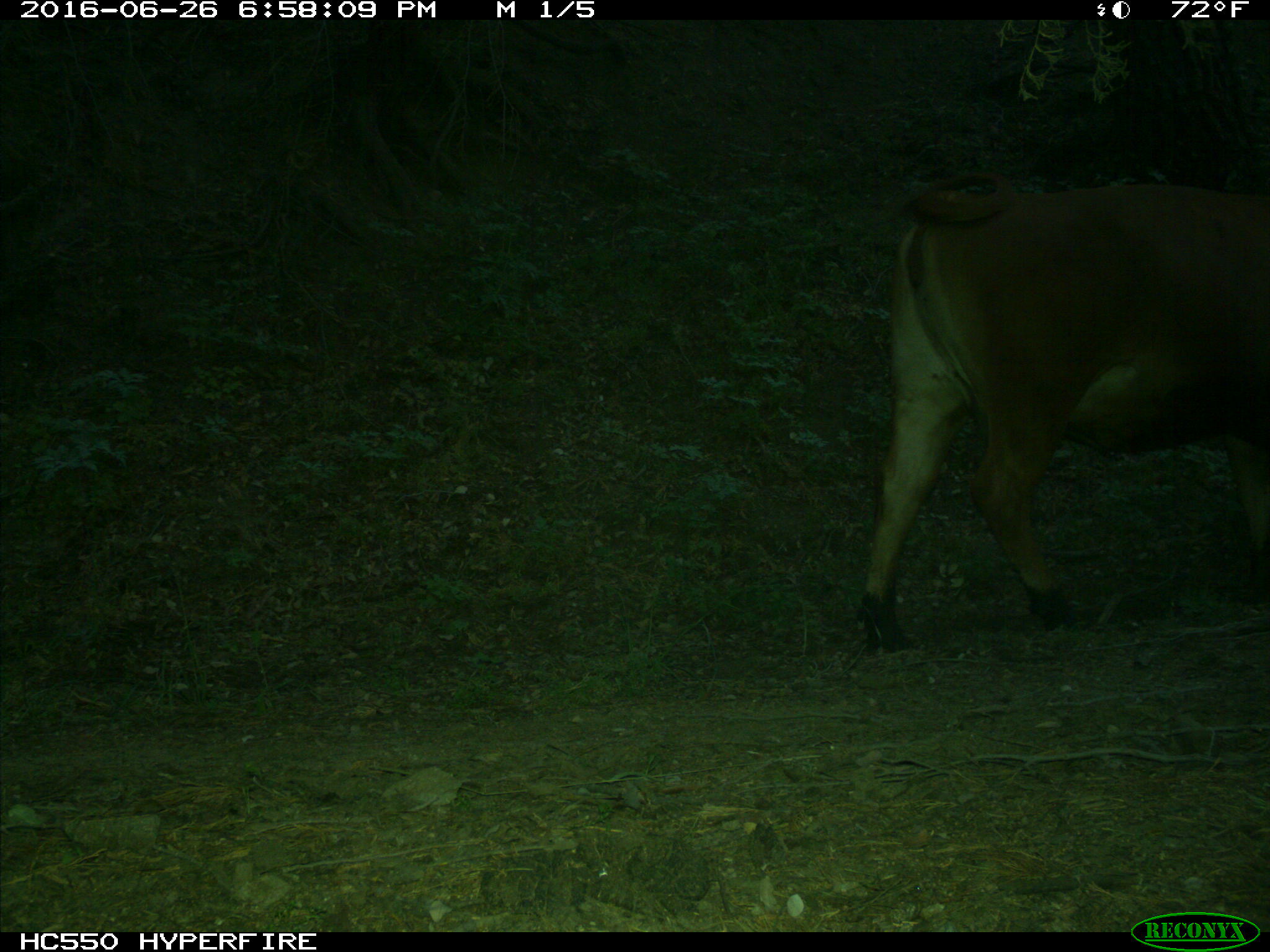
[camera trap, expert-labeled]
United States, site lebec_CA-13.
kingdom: Animalia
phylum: Chordata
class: Mammalia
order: Artiodactyla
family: Bovidae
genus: Bos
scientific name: Bos taurus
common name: domestic cow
Bos taurus (domestic cow).